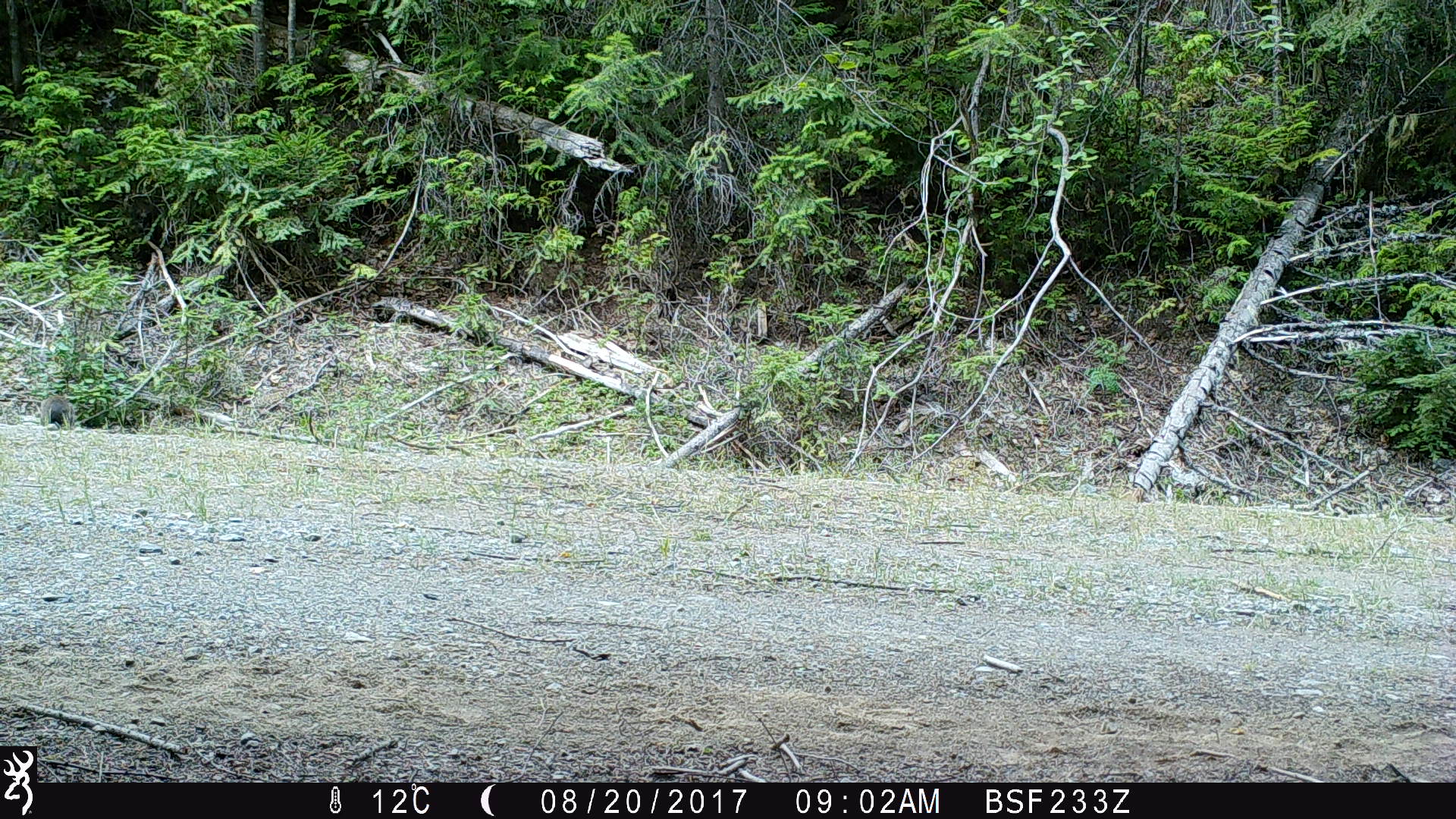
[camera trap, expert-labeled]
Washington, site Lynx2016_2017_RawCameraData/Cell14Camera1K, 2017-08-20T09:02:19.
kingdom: Animalia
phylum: Chordata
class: Mammalia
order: Lagomorpha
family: Leporidae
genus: Lepus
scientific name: Lepus americanus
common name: snowshoe hare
Lepus americanus (snowshoe hare). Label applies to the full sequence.